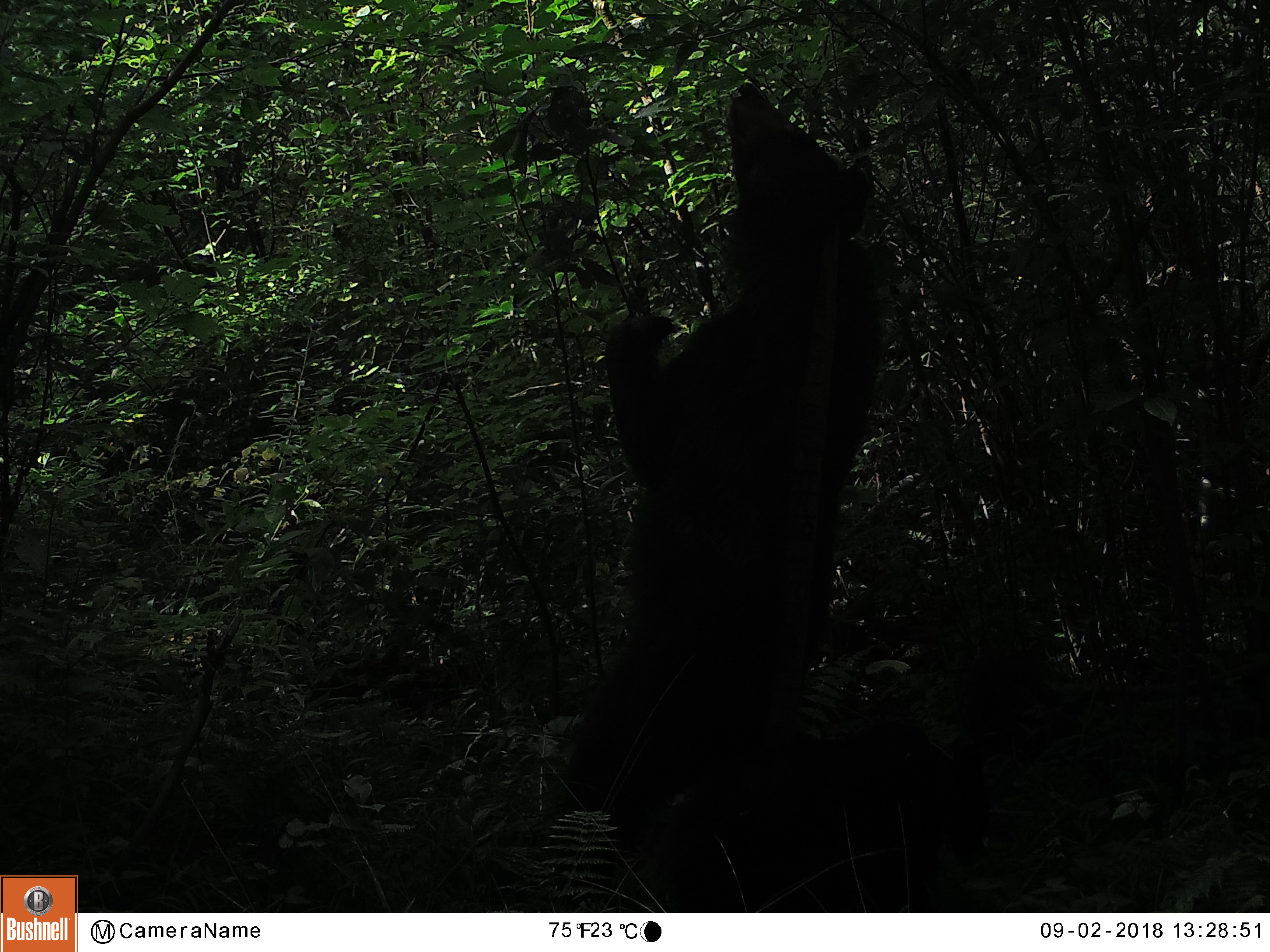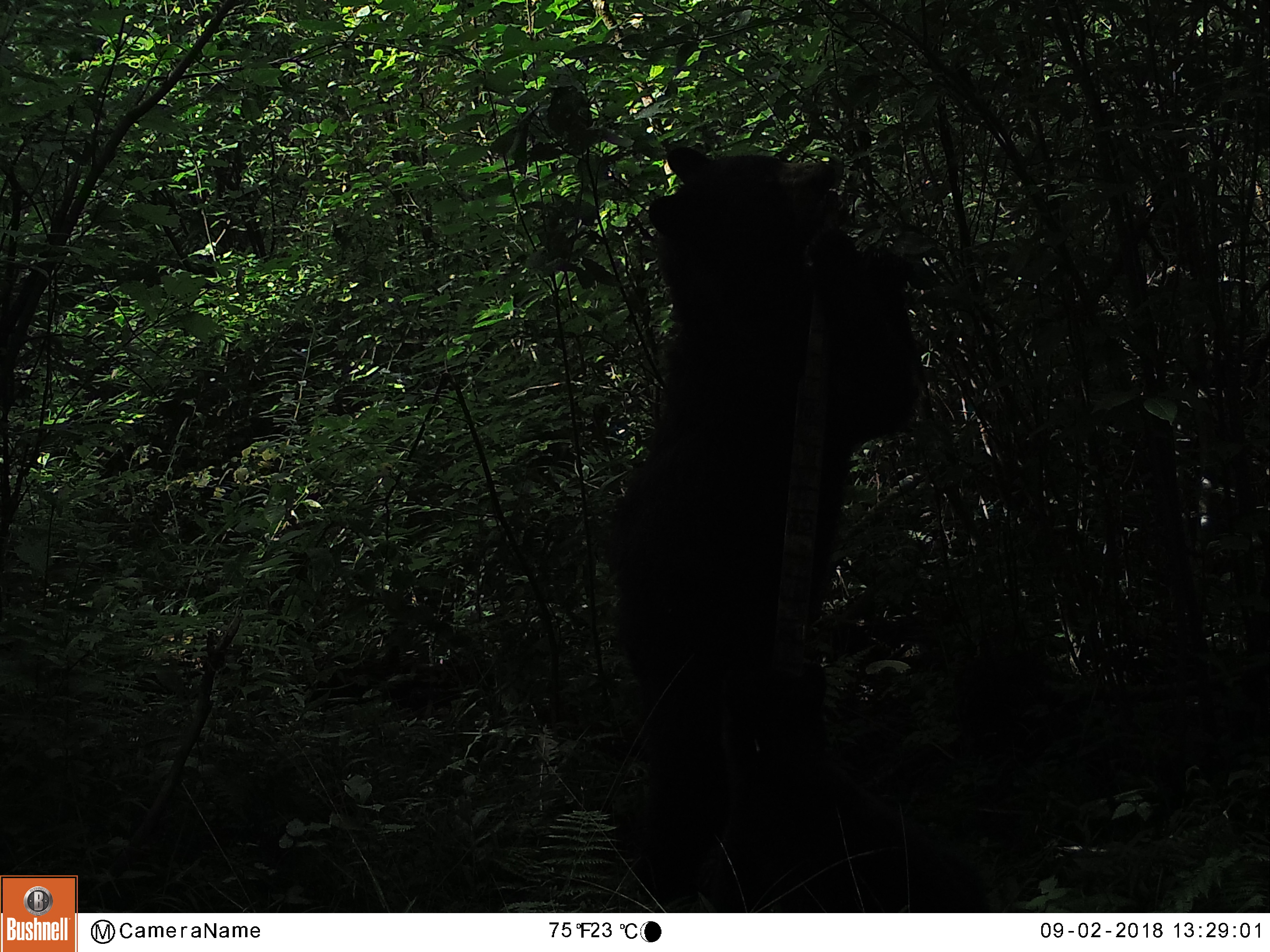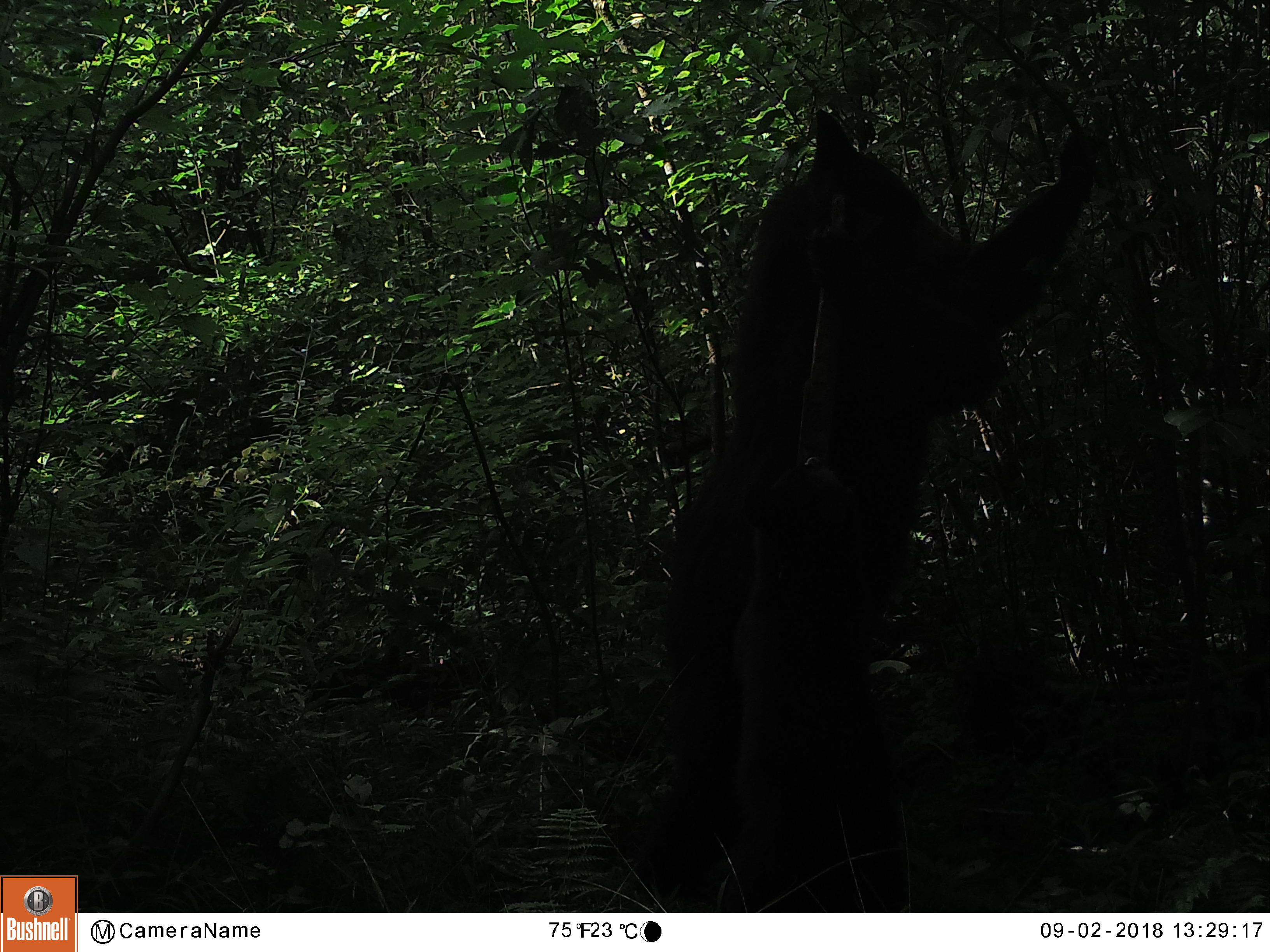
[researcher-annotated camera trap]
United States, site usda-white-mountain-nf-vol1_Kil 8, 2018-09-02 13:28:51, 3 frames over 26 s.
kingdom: Animalia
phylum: Chordata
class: Mammalia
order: Carnivora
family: Ursidae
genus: Ursus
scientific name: Ursus americanus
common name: black bear